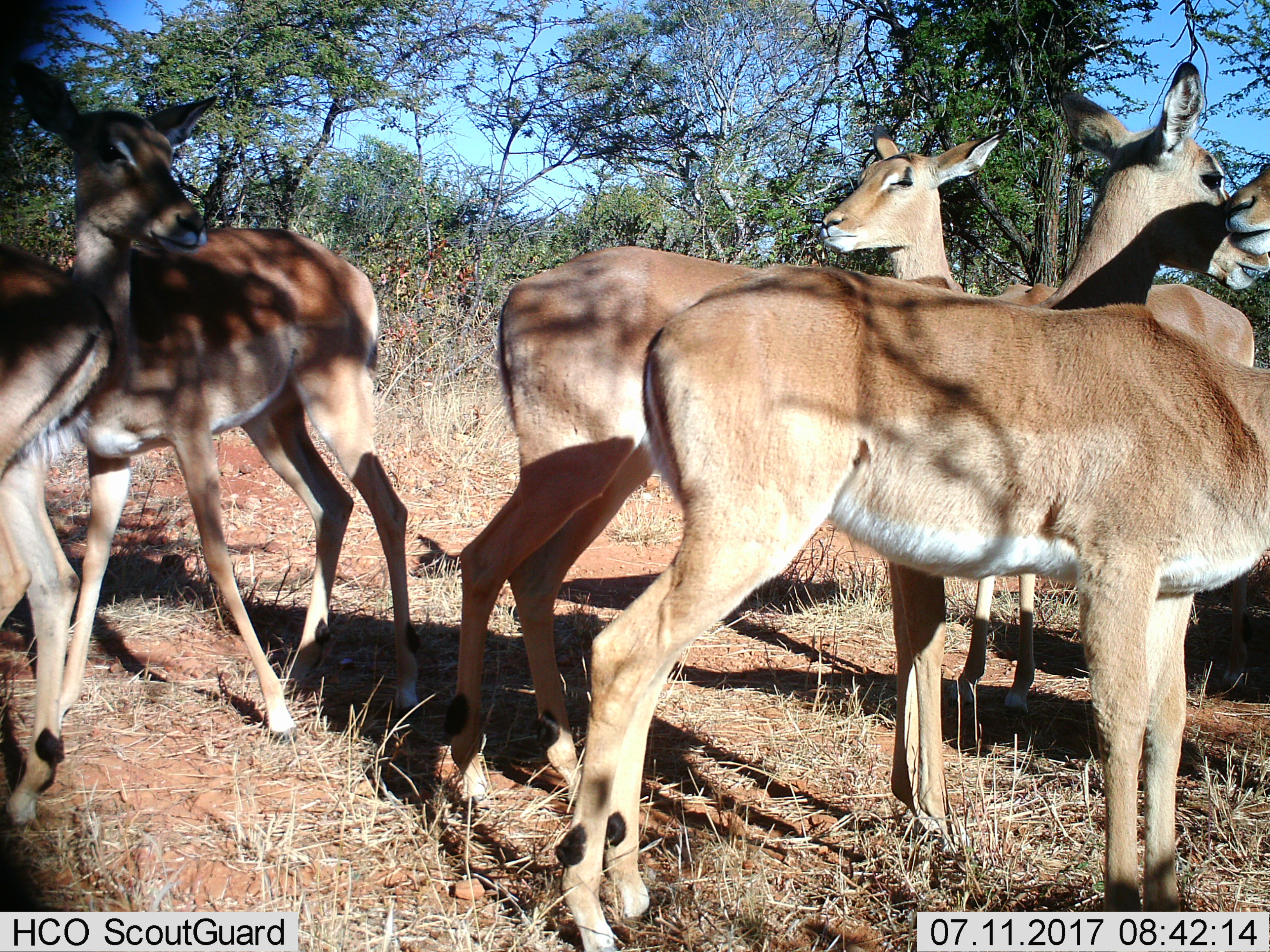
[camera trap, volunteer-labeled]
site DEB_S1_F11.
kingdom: Animalia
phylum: Chordata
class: Mammalia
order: Artiodactyla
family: Bovidae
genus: Aepyceros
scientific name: Aepyceros melampus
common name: impala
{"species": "impala (Aepyceros melampus)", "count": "6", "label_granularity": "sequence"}